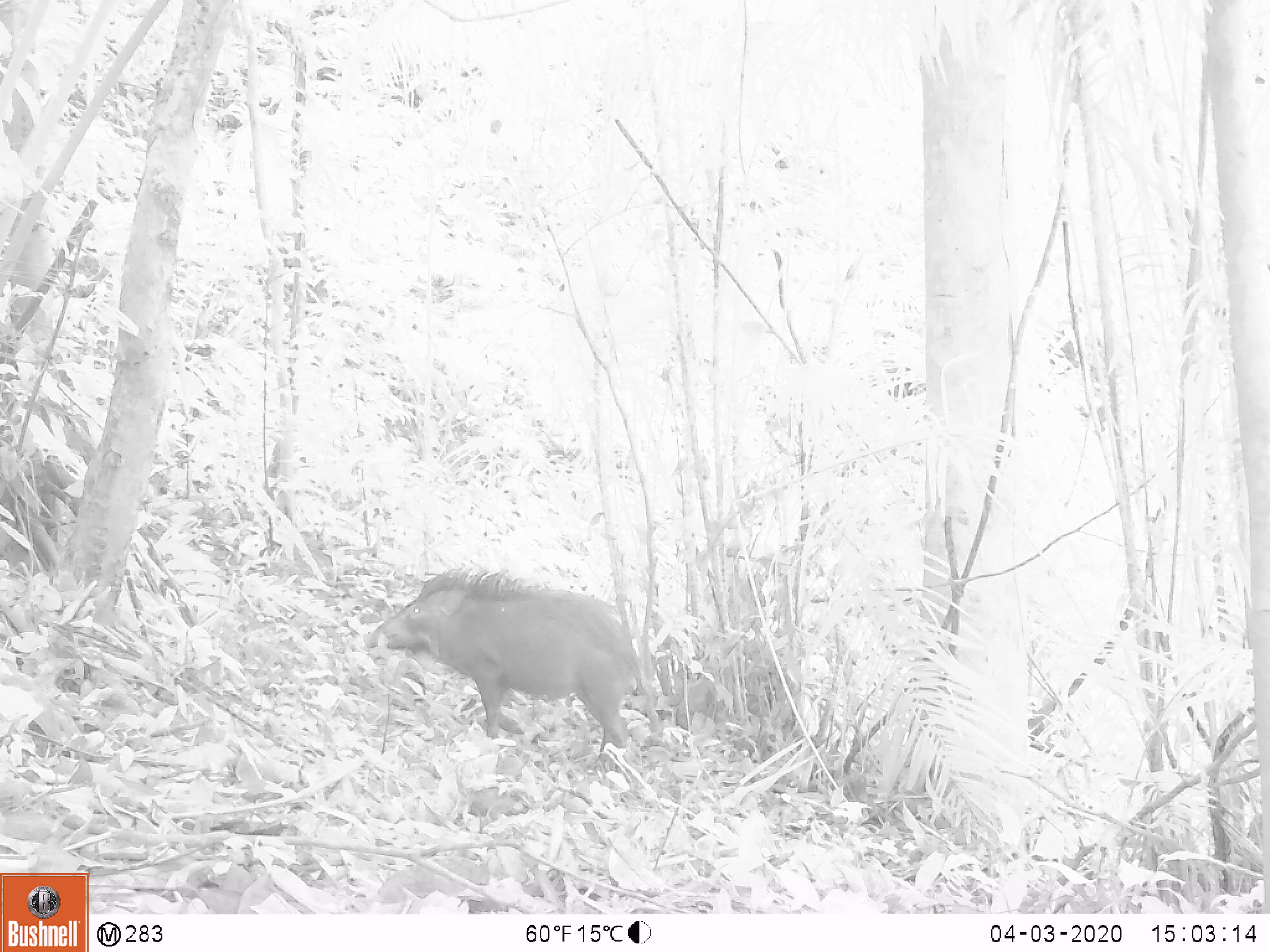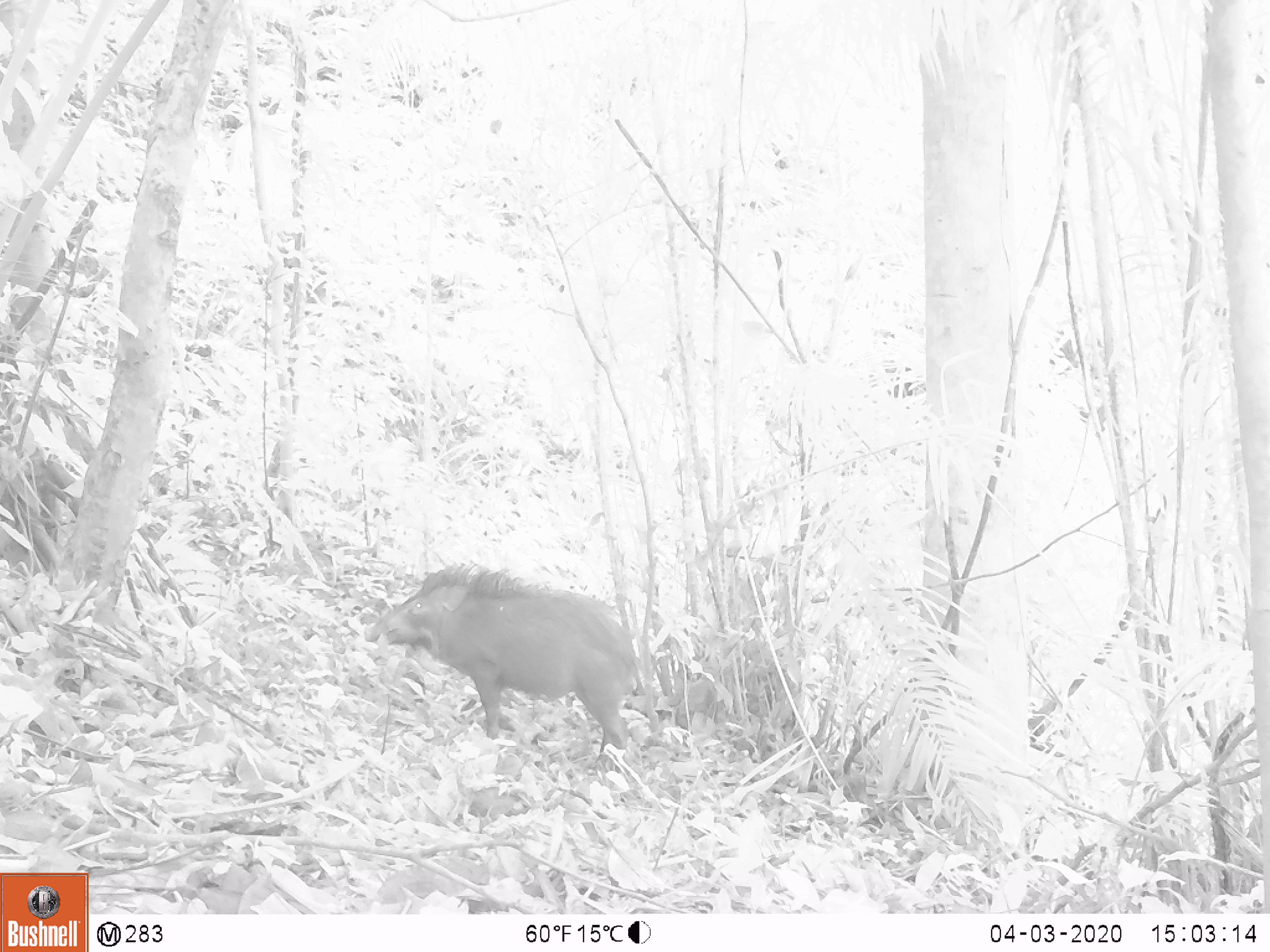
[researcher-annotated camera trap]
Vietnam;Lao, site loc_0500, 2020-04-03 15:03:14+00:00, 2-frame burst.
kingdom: Animalia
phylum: Chordata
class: Mammalia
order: Artiodactyla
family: Suidae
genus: Sus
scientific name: Sus scrofa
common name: eurasian wild pig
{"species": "eurasian wild pig (Sus scrofa)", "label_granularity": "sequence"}